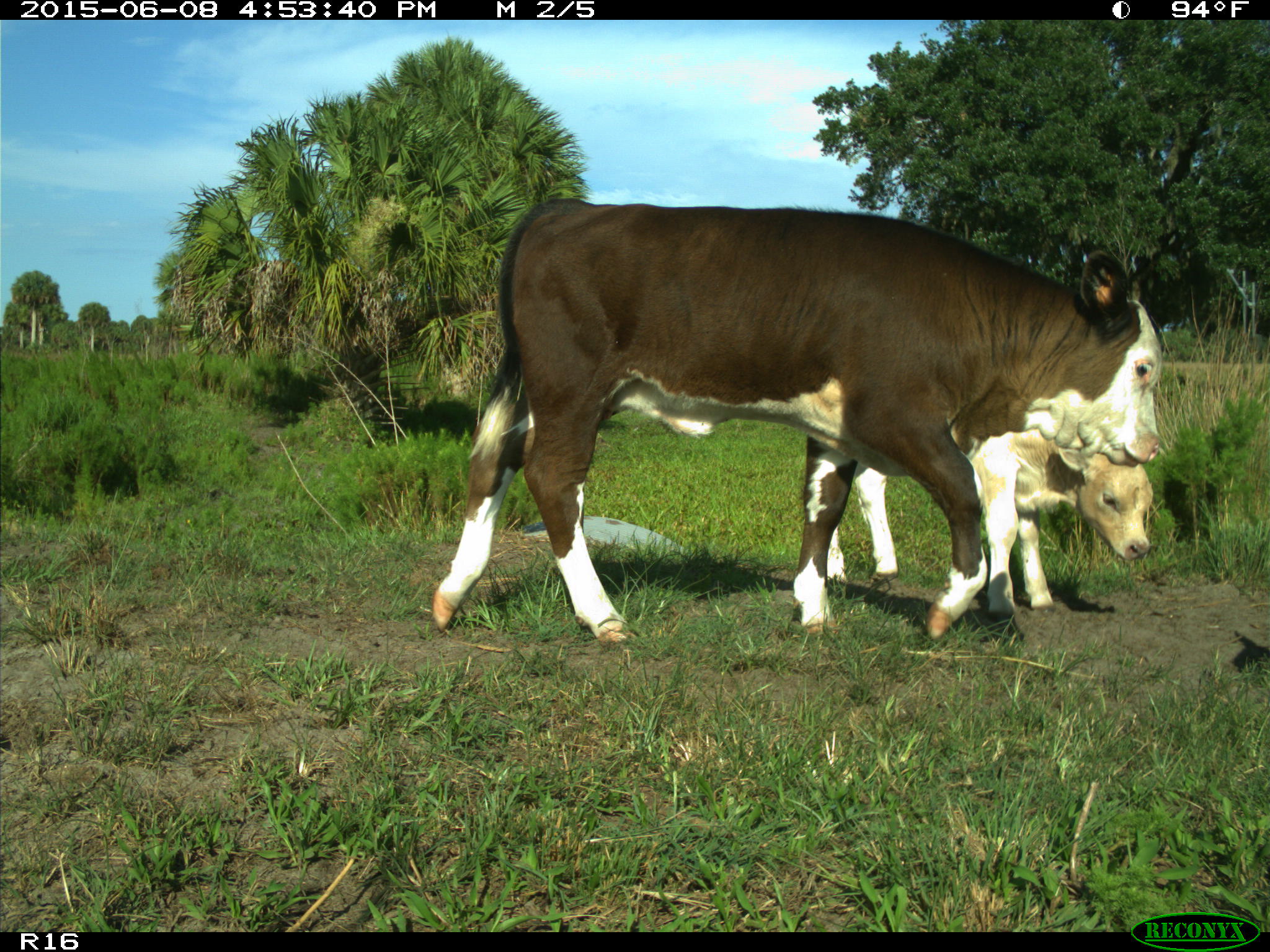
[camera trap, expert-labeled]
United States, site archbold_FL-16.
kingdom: Animalia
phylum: Chordata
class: Mammalia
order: Artiodactyla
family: Bovidae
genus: Bos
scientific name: Bos taurus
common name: domestic cow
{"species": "Bos taurus (domestic cow)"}